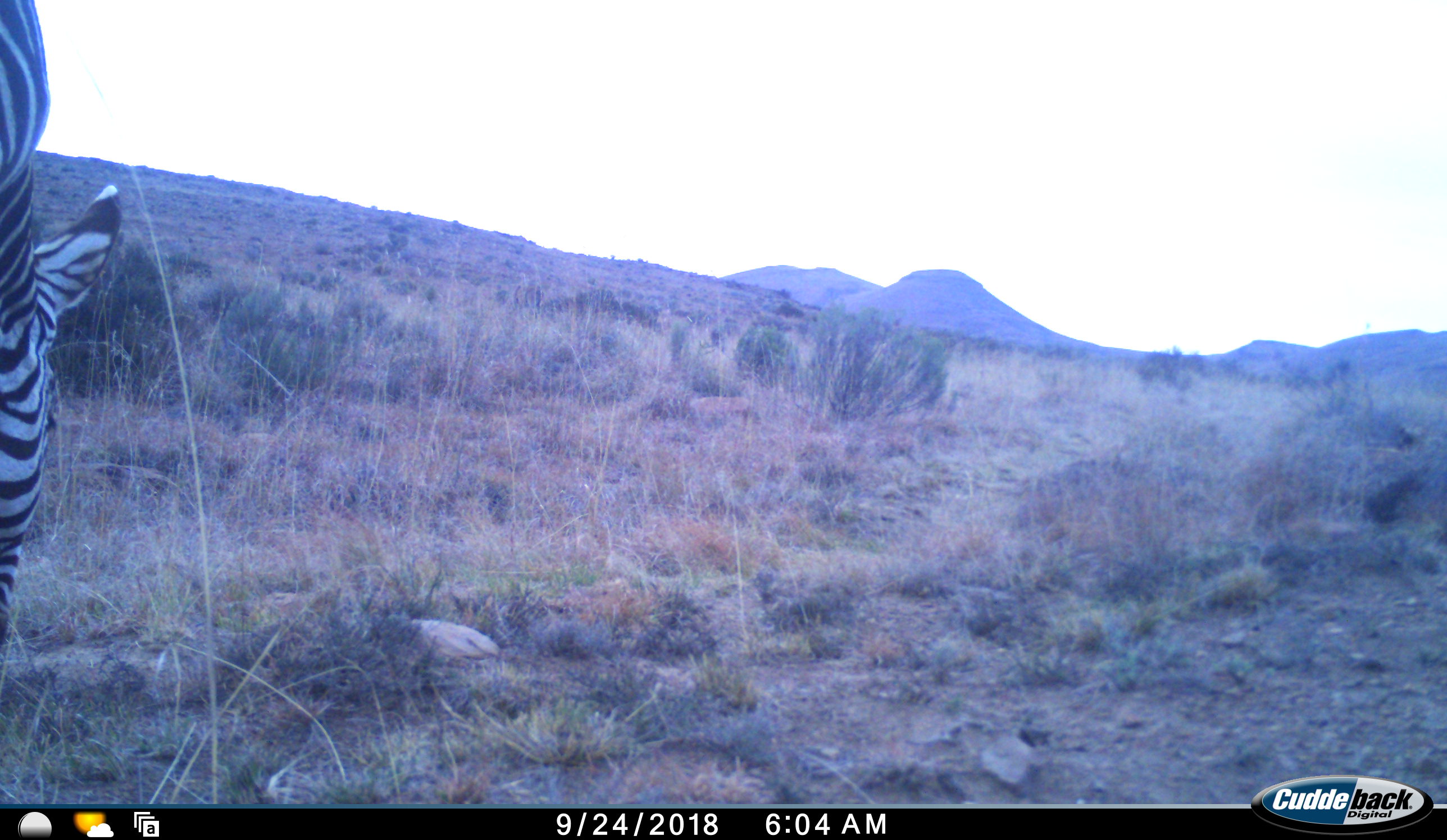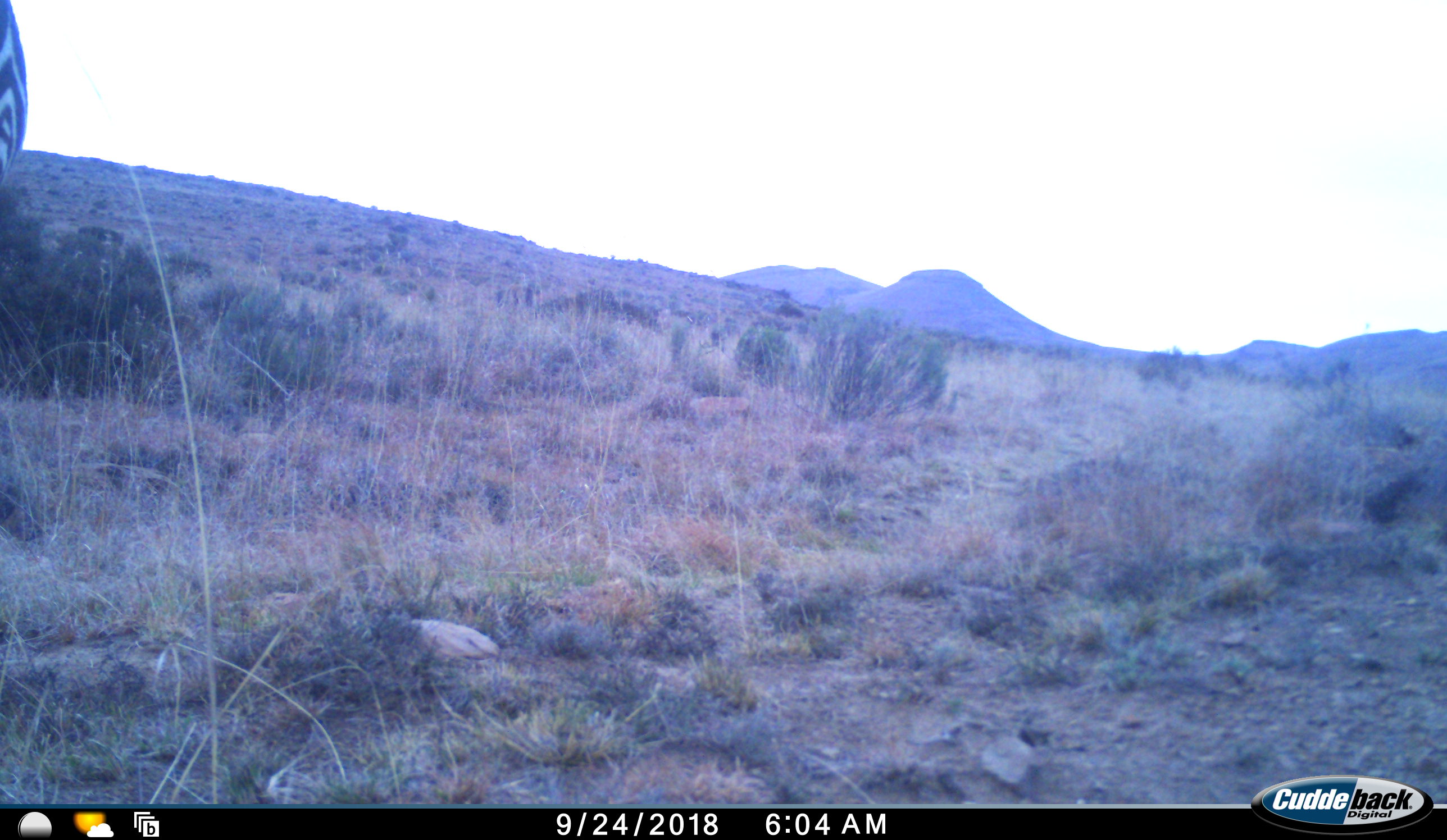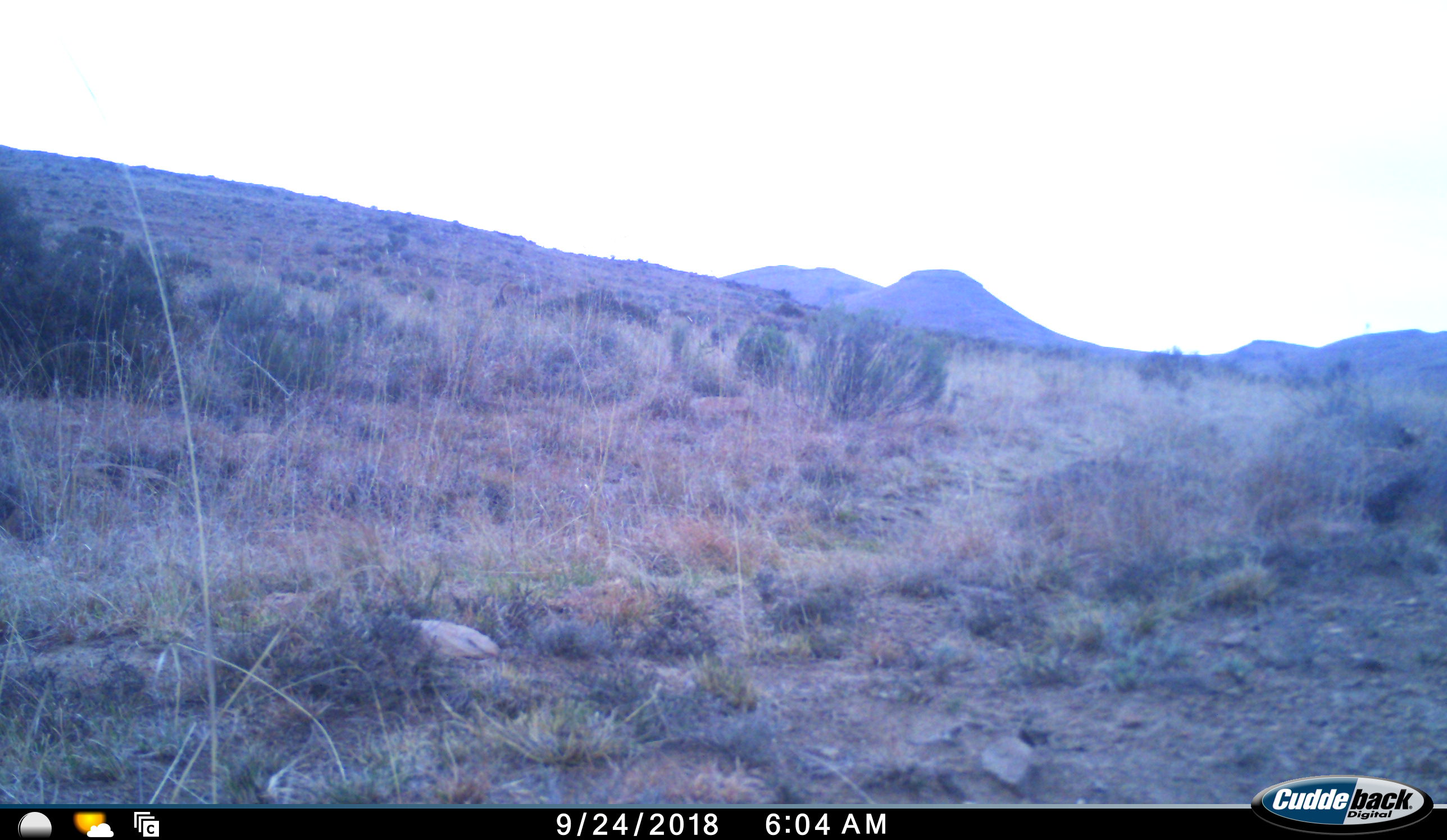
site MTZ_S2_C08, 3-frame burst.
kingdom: Animalia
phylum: Chordata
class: Mammalia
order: Perissodactyla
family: Equidae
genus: Equus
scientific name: Equus zebra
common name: mountain zebra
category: zebramountain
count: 1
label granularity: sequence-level